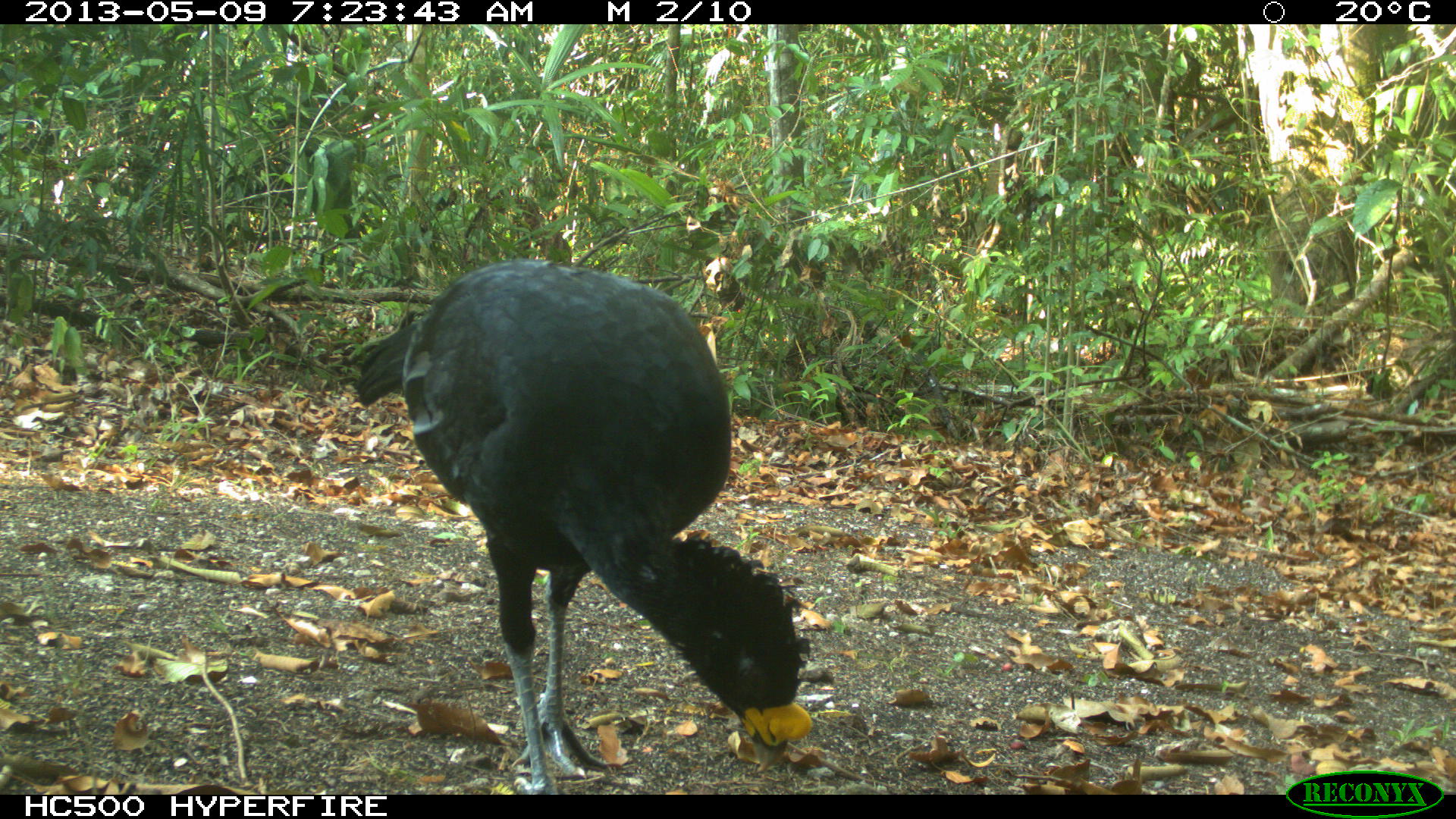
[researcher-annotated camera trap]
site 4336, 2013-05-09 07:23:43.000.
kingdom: Animalia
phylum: Chordata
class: Aves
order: Galliformes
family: Cracidae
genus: Crax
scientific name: Crax rubra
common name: great curassow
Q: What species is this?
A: Crax rubra (great curassow).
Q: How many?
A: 1.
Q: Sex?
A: Male.